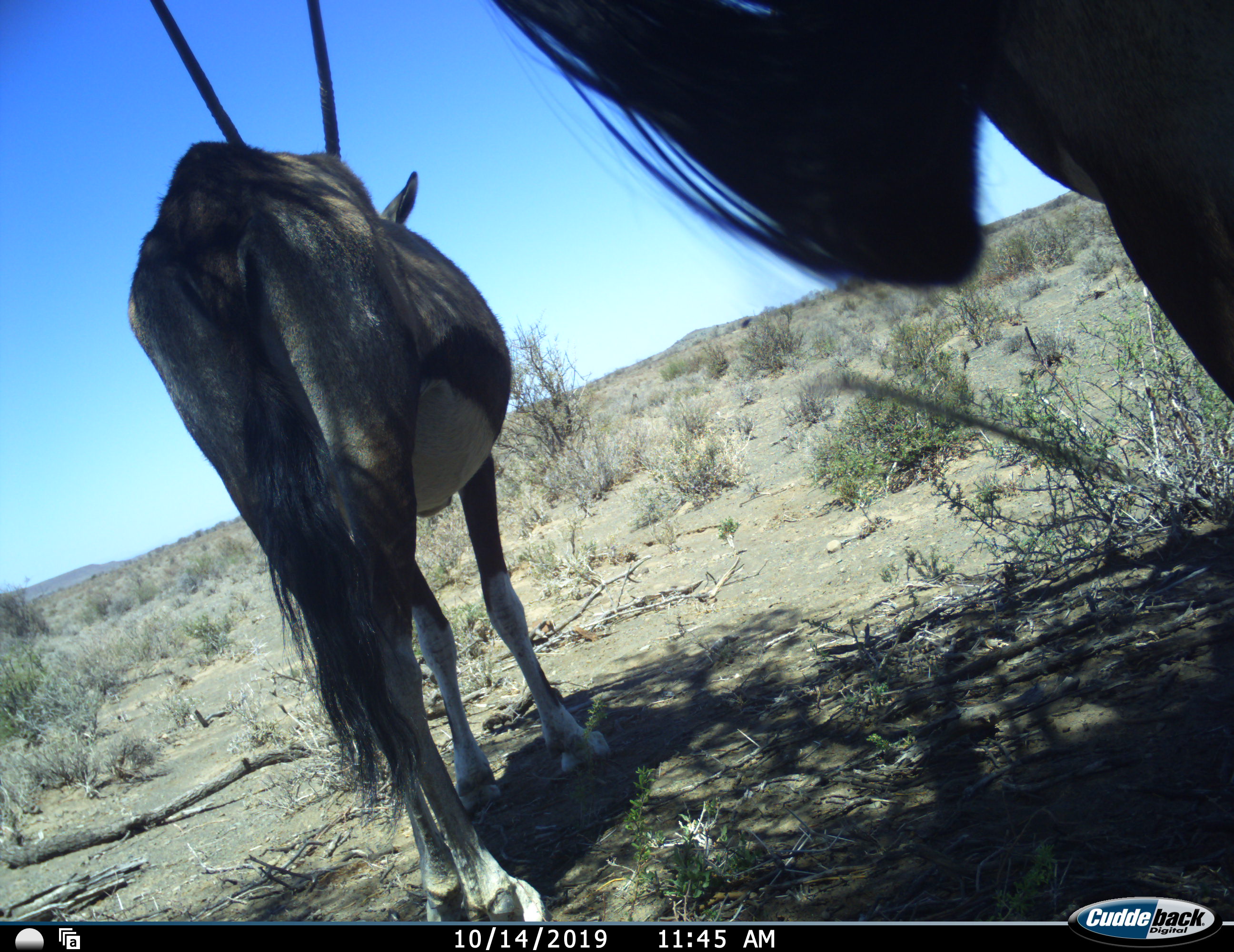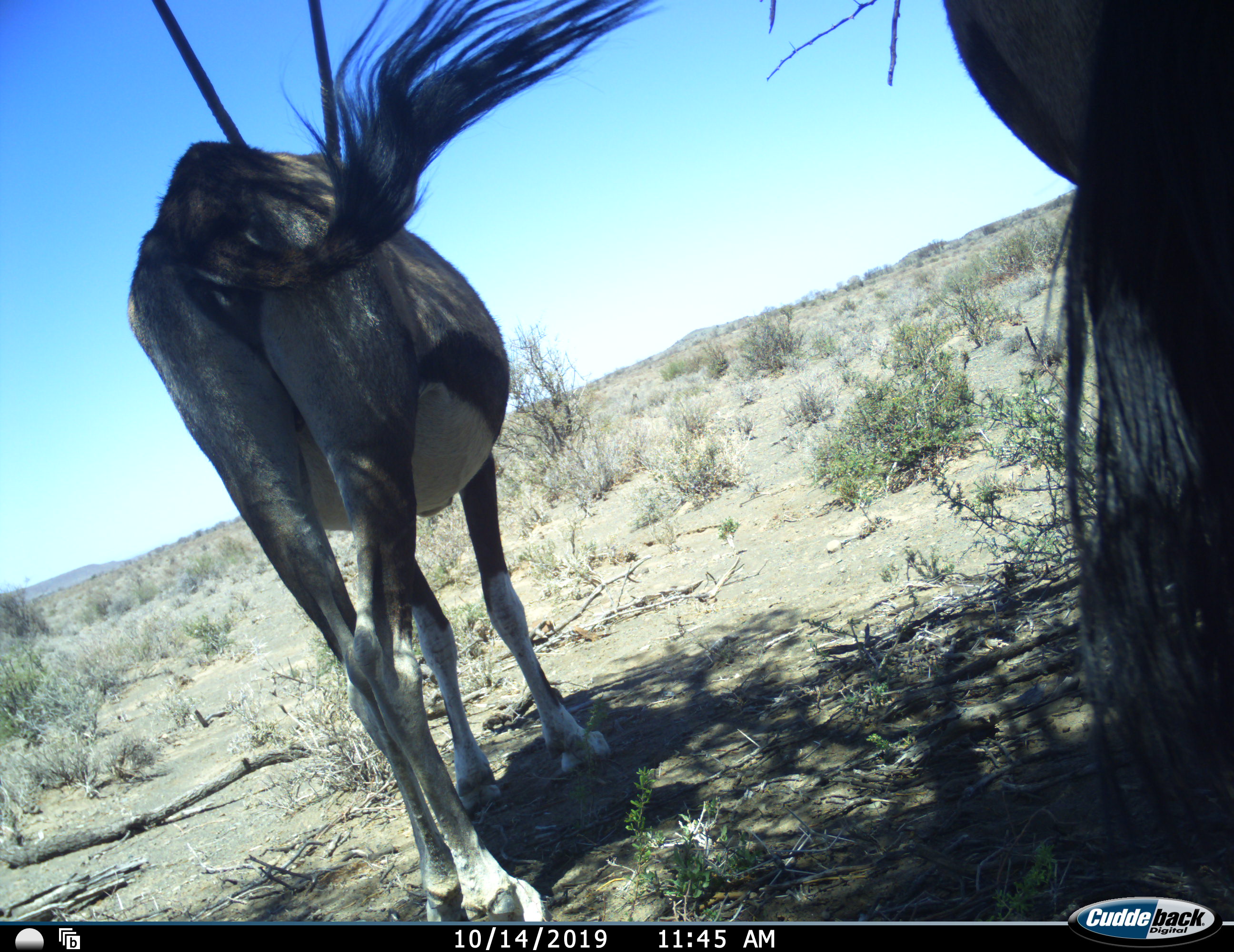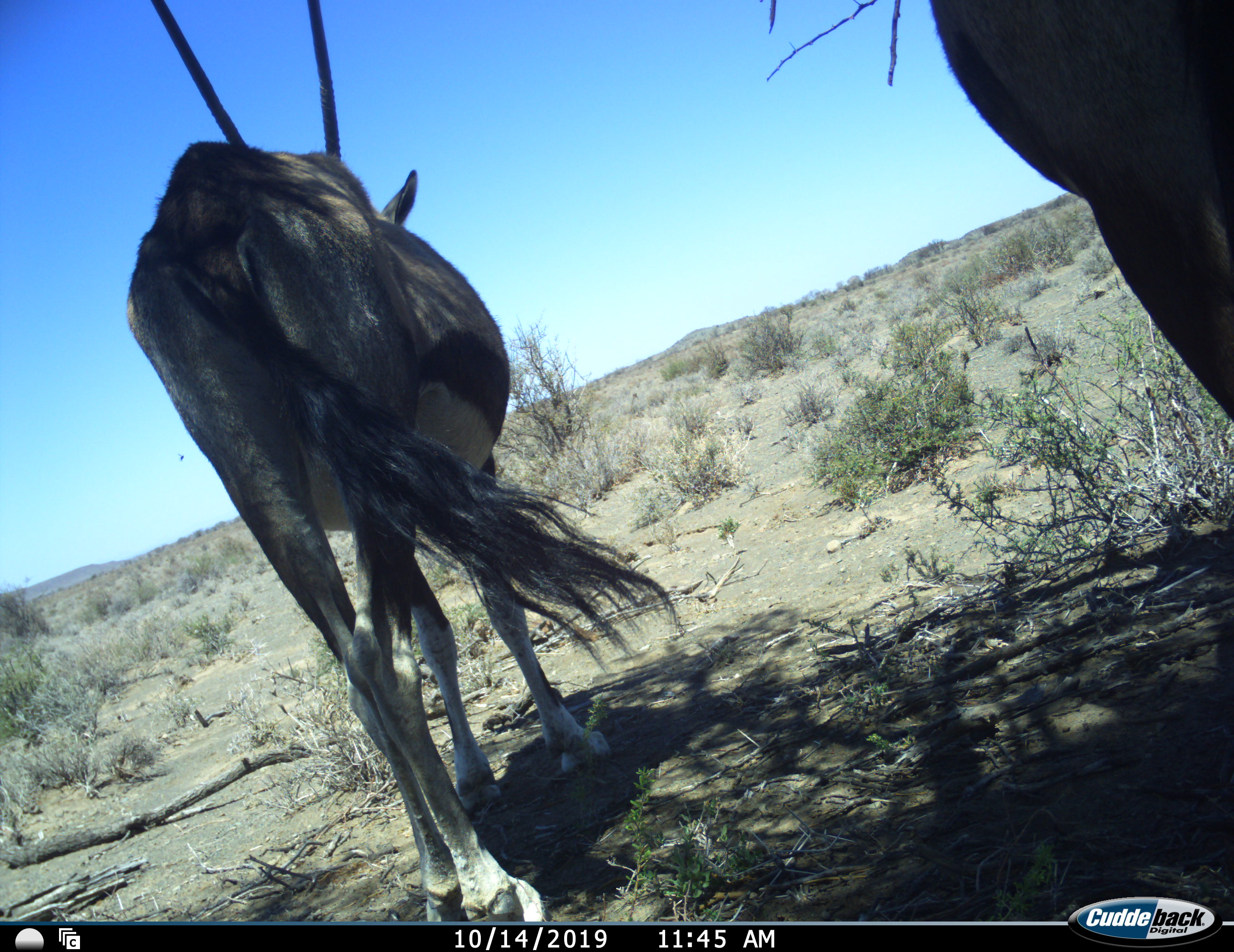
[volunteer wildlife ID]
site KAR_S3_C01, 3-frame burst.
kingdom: Animalia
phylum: Chordata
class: Mammalia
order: Artiodactyla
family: Bovidae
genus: Oryx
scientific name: Oryx gazella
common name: gemsbok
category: oryx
Oryx (gemsbok) (Oryx gazella), count 2. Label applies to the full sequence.